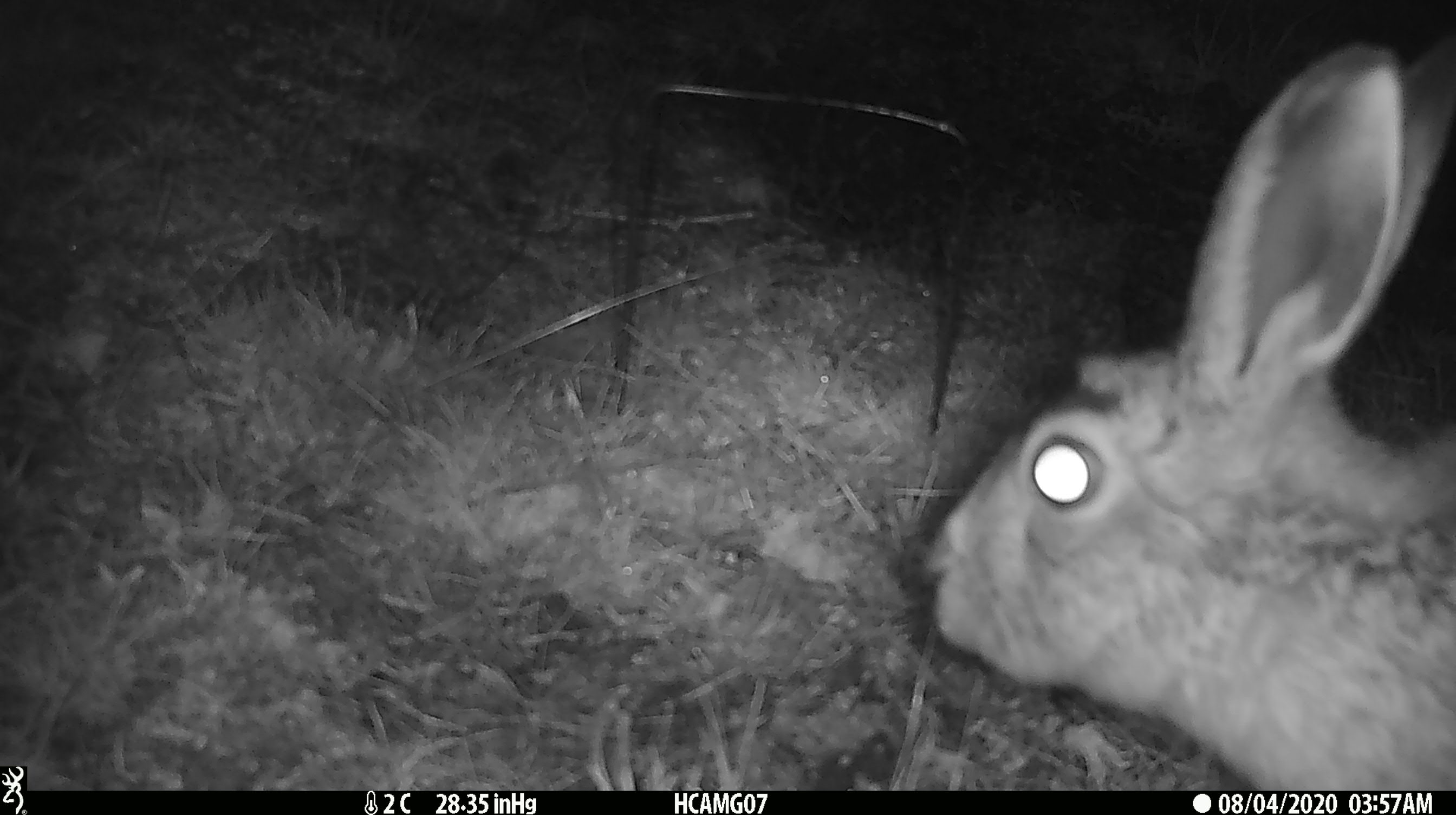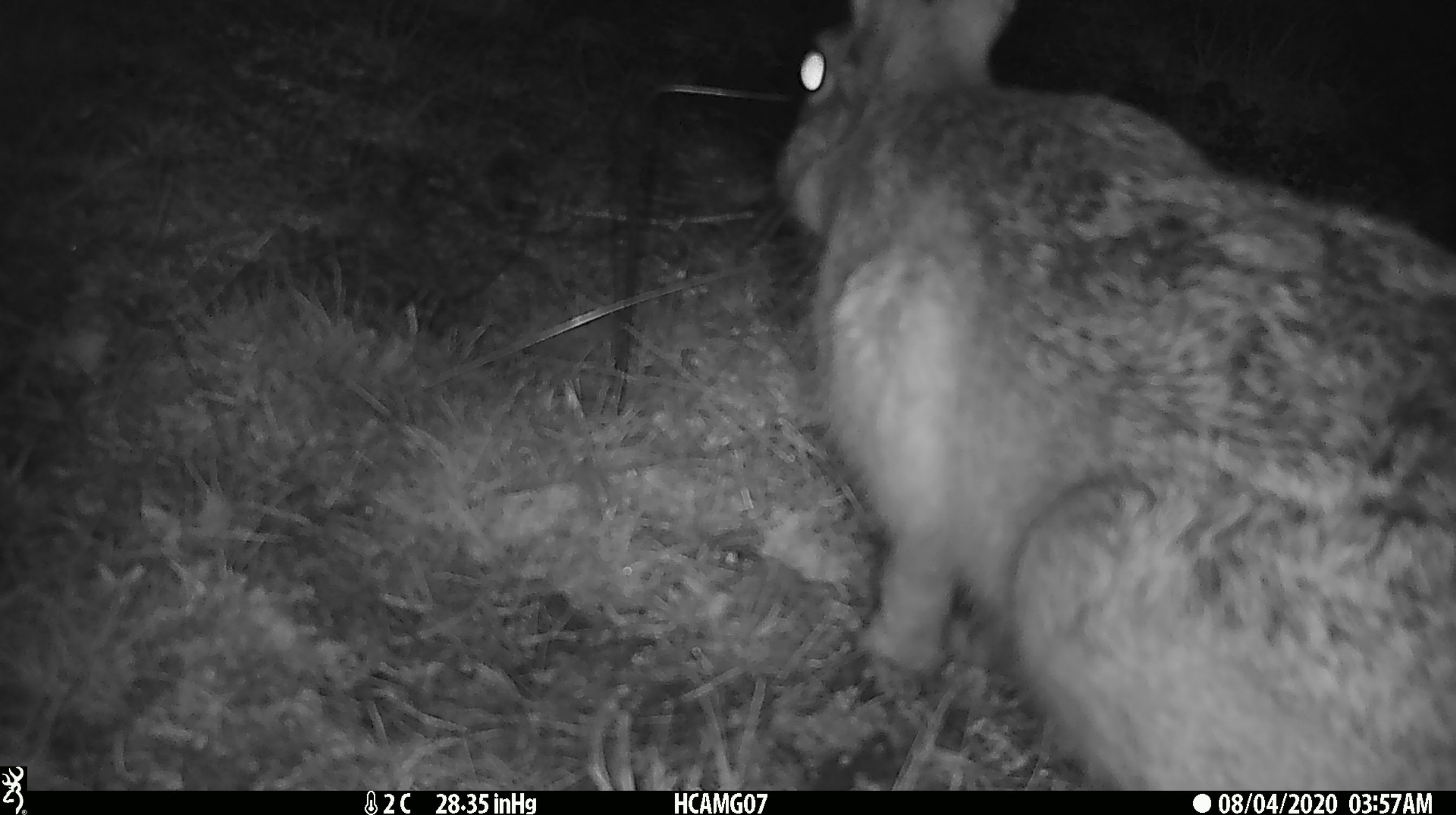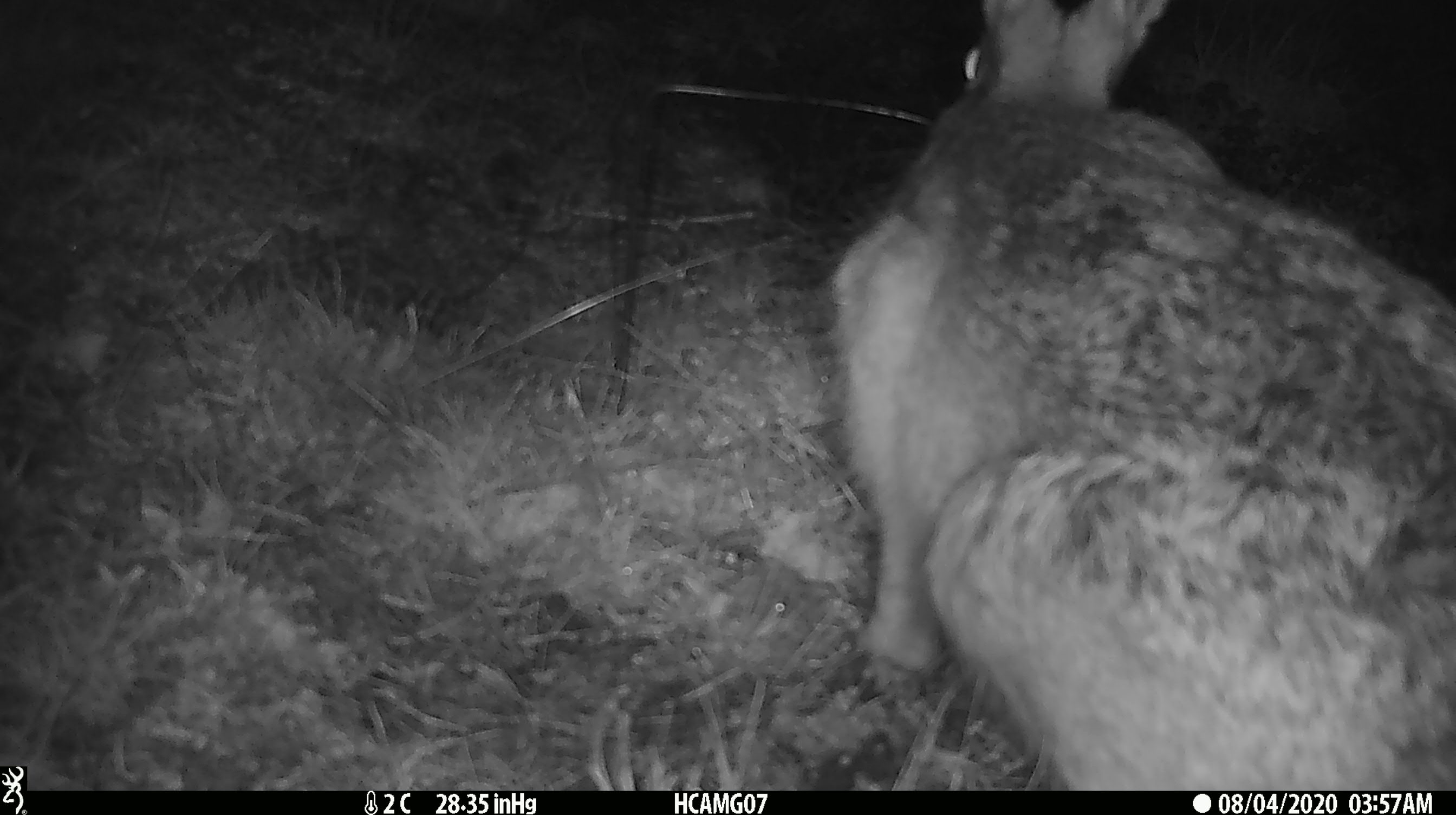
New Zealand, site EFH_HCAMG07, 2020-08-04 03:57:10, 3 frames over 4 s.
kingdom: Animalia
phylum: Chordata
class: Mammalia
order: Lagomorpha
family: Leporidae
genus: Lepus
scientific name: Lepus europaeus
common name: brown hare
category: hare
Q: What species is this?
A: Hare (brown hare) (Lepus europaeus).